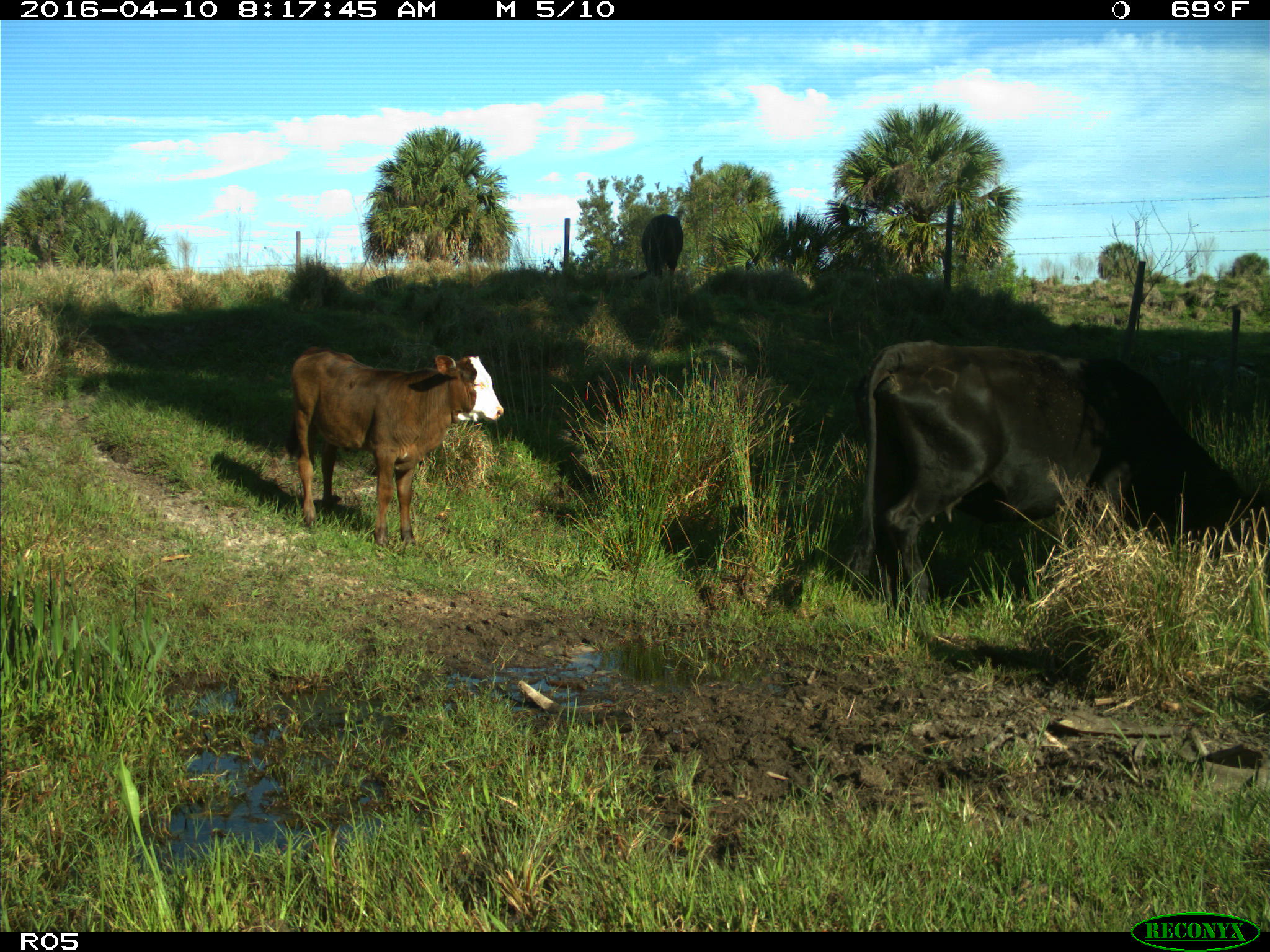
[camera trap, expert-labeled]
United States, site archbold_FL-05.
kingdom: Animalia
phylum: Chordata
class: Mammalia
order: Artiodactyla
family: Bovidae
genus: Bos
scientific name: Bos taurus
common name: domestic cow